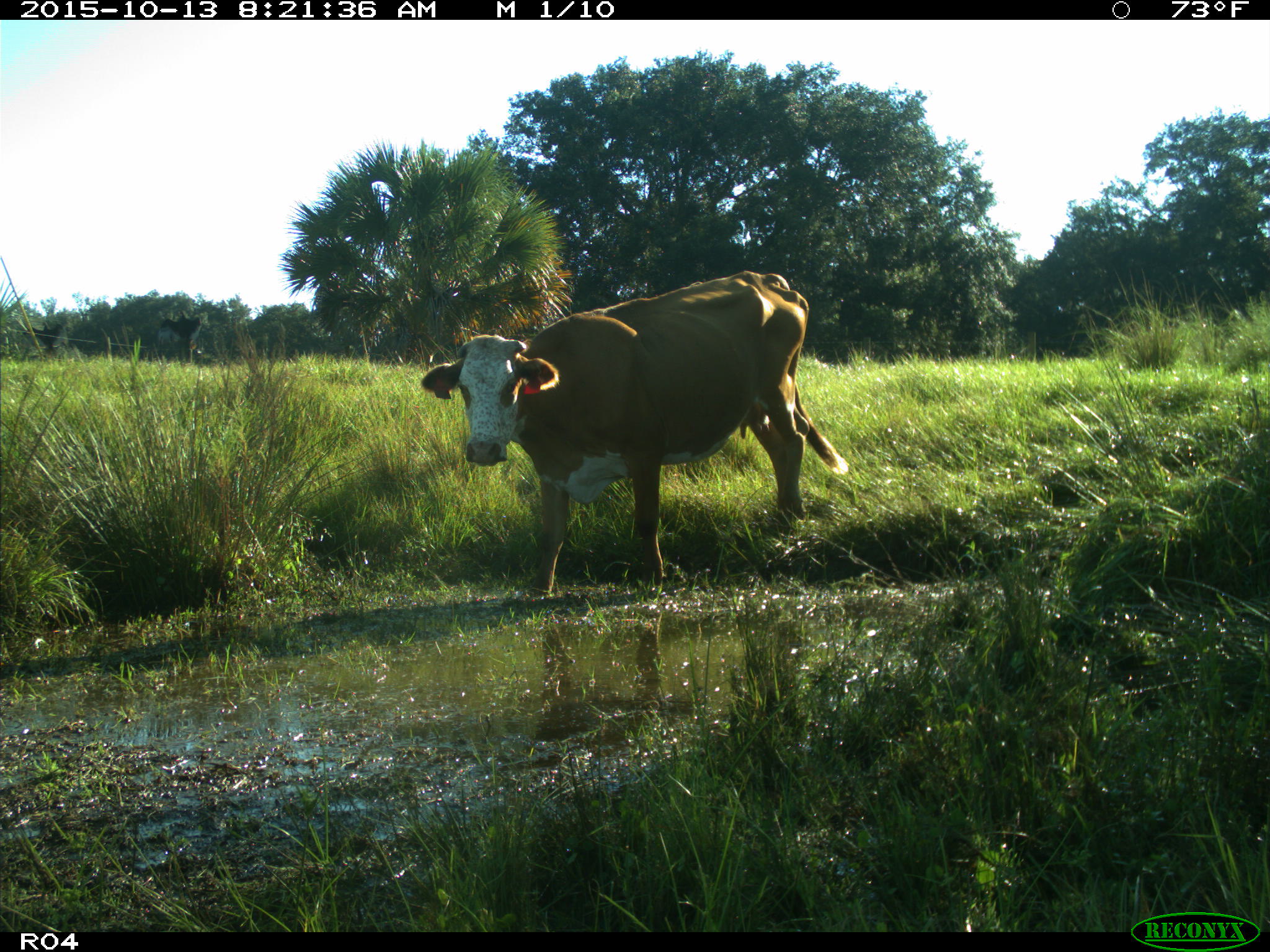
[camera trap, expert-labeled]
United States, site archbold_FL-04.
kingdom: Animalia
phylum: Chordata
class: Mammalia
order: Artiodactyla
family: Bovidae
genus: Bos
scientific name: Bos taurus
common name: domestic cow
Bos taurus (domestic cow).